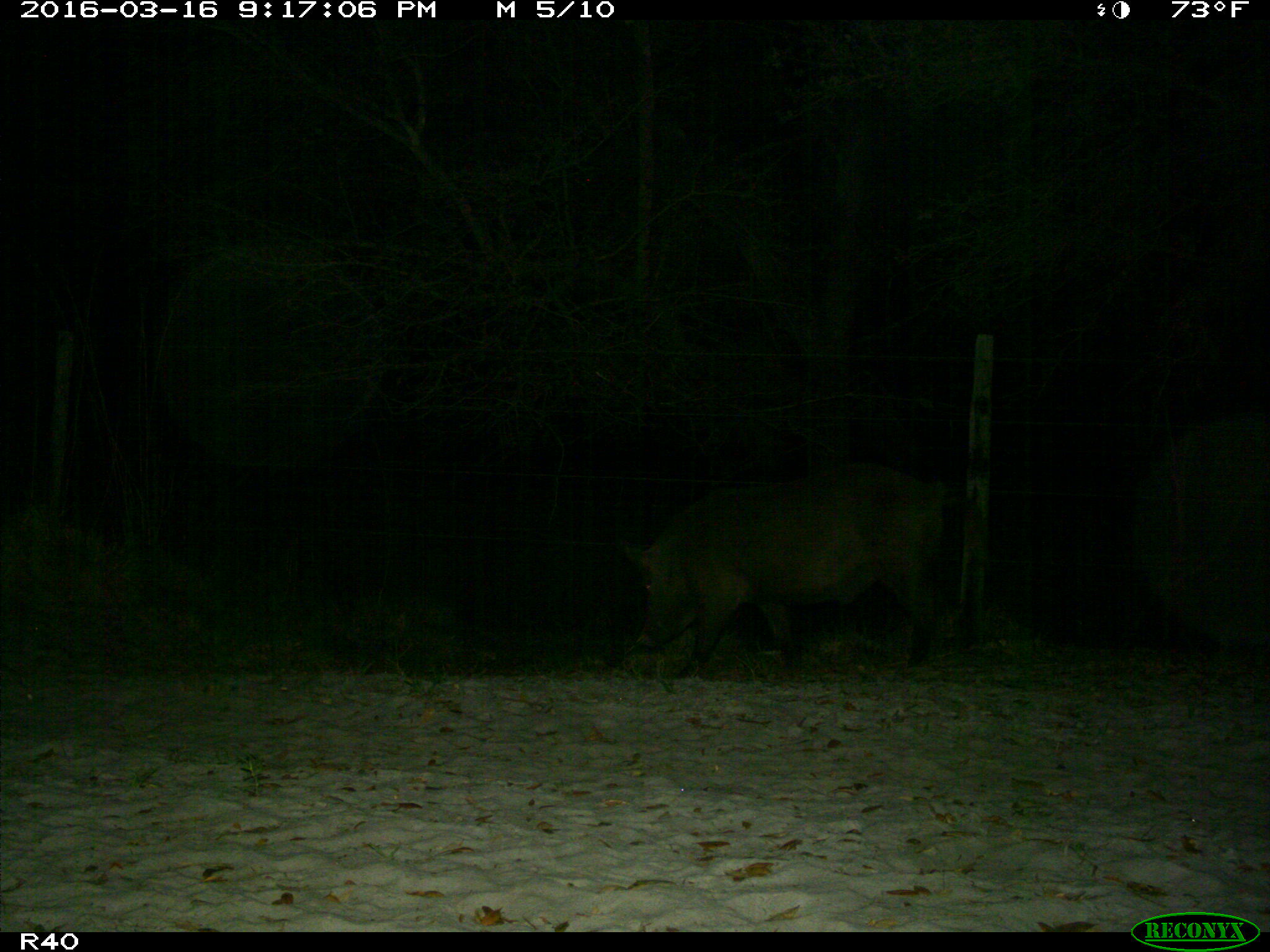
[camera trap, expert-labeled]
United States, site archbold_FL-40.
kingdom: Animalia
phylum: Chordata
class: Mammalia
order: Artiodactyla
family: Suidae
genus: Sus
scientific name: Sus scrofa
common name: wild boar